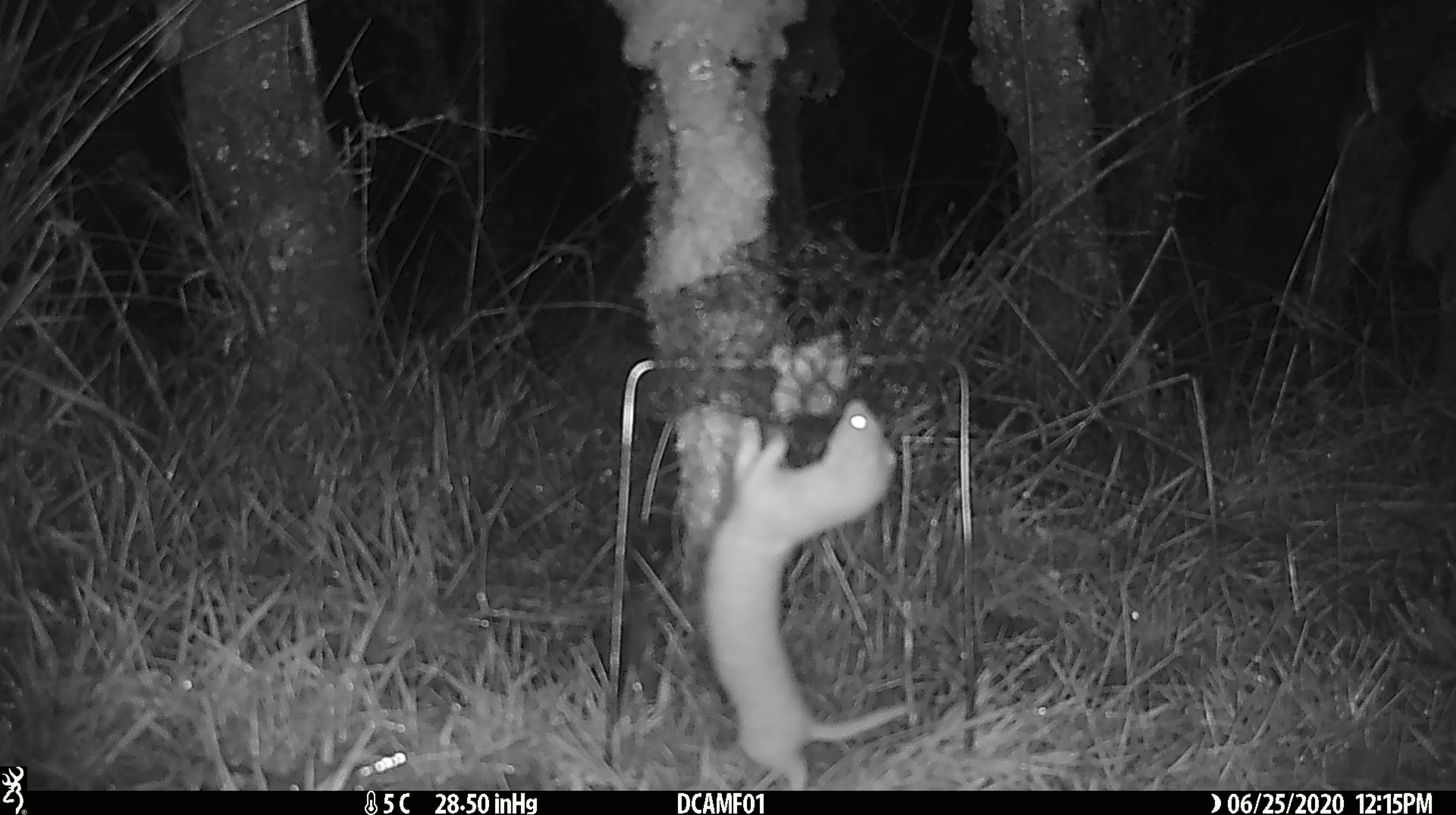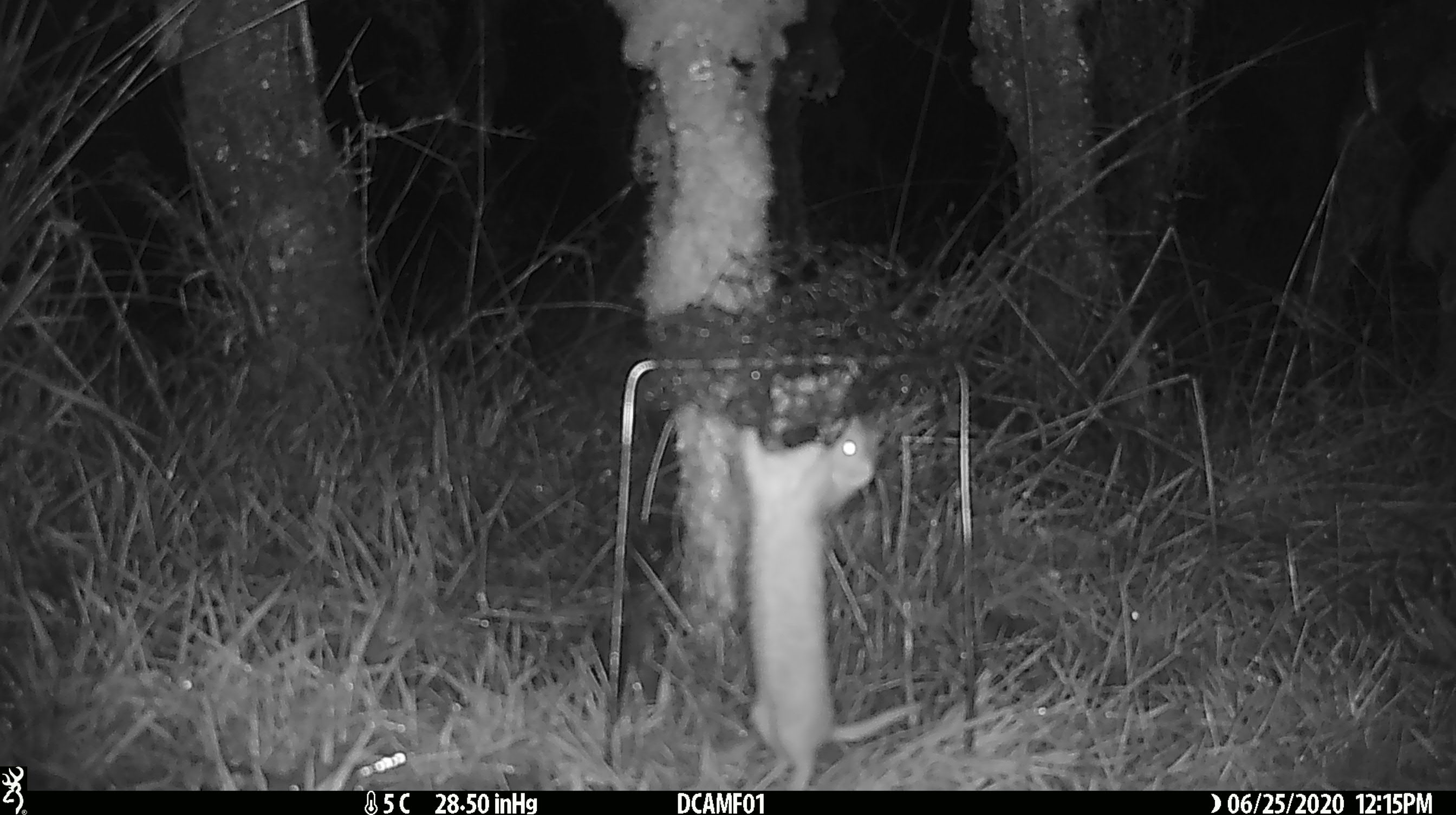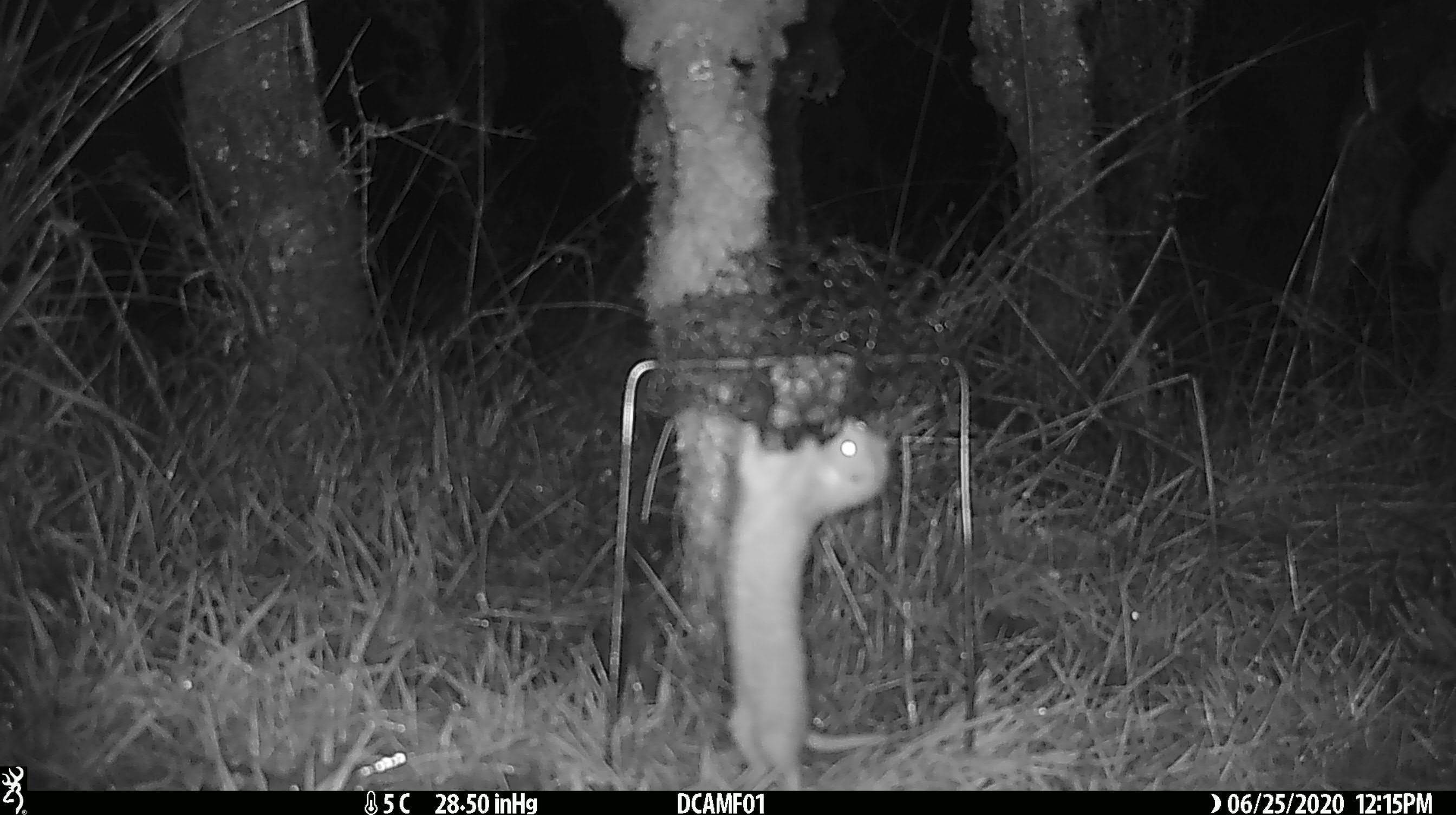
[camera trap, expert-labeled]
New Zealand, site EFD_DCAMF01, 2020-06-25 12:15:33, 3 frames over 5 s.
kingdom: Animalia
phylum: Chordata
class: Mammalia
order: Carnivora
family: Mustelidae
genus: Mustela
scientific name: Mustela nivalis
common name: least weasel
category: weasel